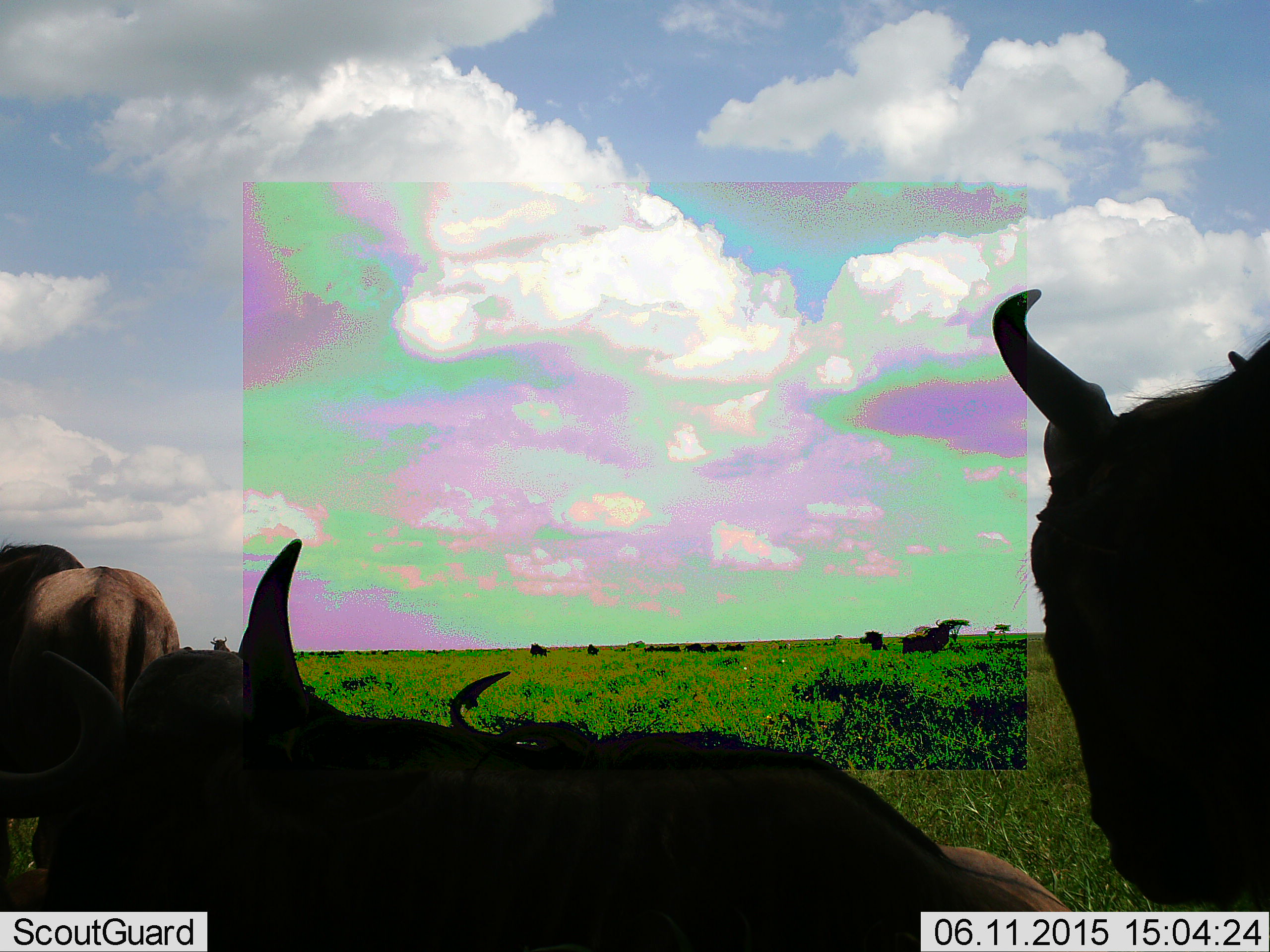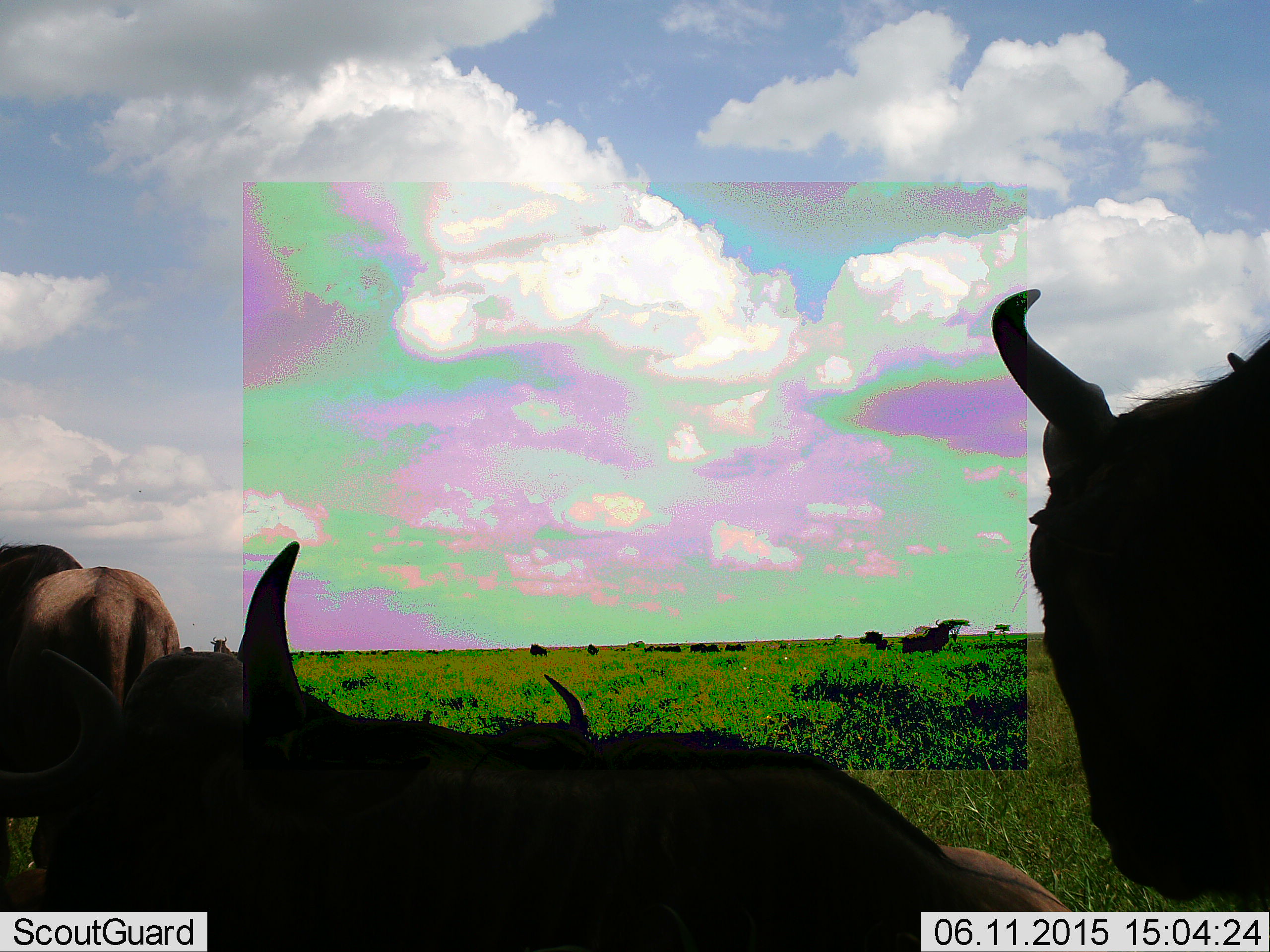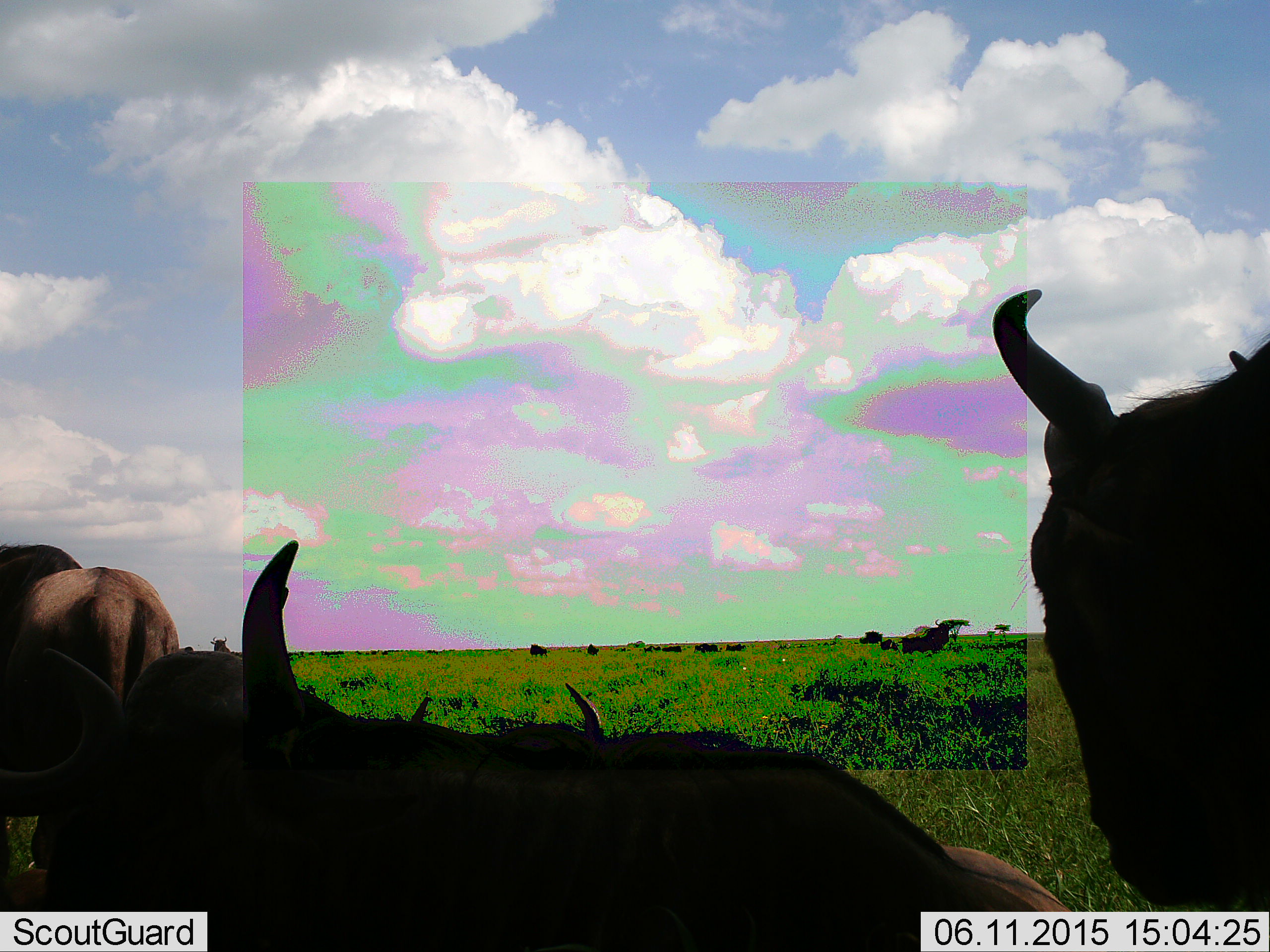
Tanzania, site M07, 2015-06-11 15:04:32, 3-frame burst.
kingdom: Animalia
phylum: Chordata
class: Mammalia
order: Artiodactyla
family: Bovidae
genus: Connochaetes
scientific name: Connochaetes taurinus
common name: blue wildebeest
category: wildebeest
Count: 4.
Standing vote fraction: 70%.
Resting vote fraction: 60%.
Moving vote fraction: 10%.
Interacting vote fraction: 0%.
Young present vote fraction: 0%.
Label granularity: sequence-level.